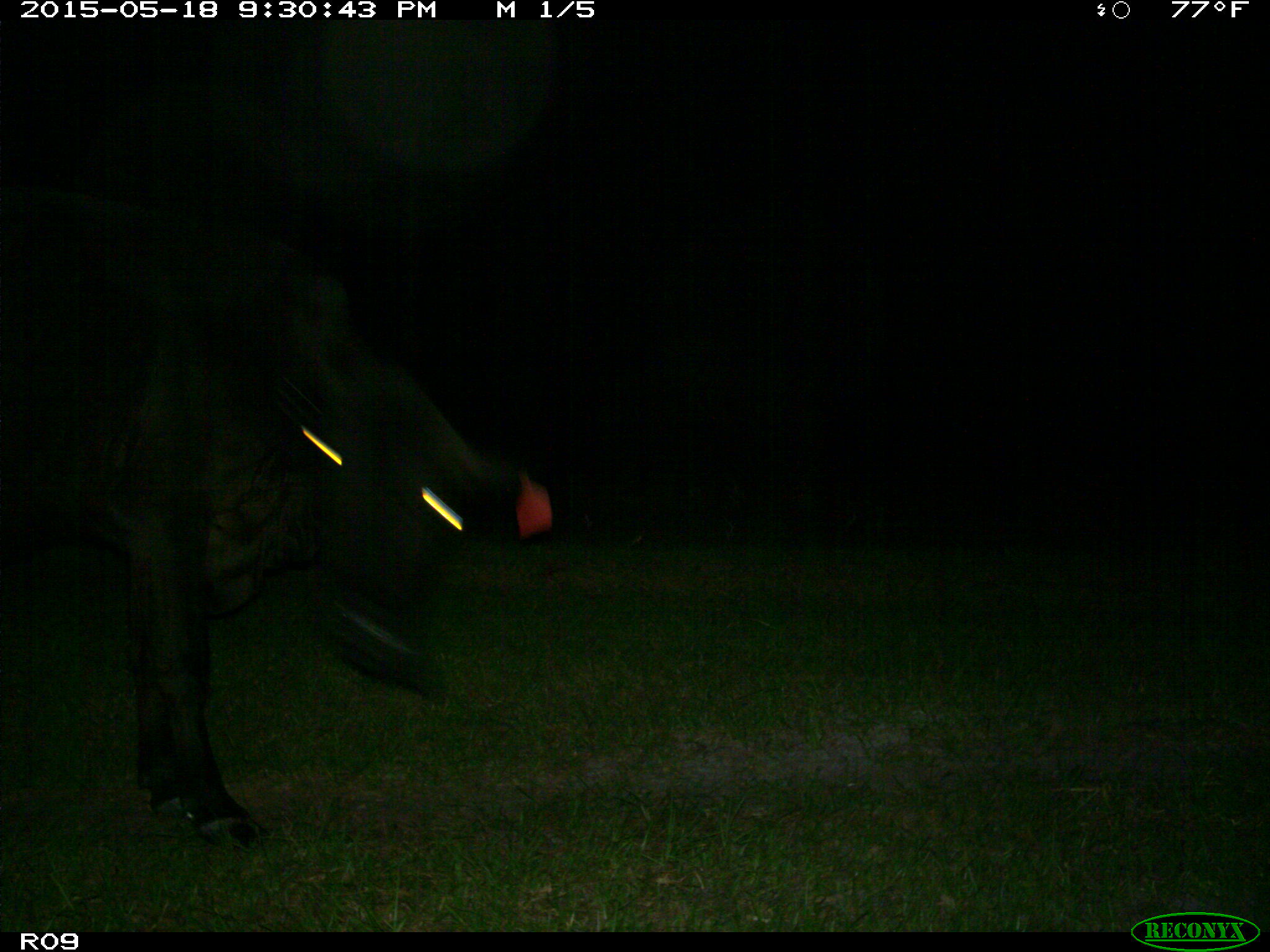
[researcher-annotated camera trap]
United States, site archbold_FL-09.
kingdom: Animalia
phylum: Chordata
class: Mammalia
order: Artiodactyla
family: Bovidae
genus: Bos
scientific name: Bos taurus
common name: domestic cow